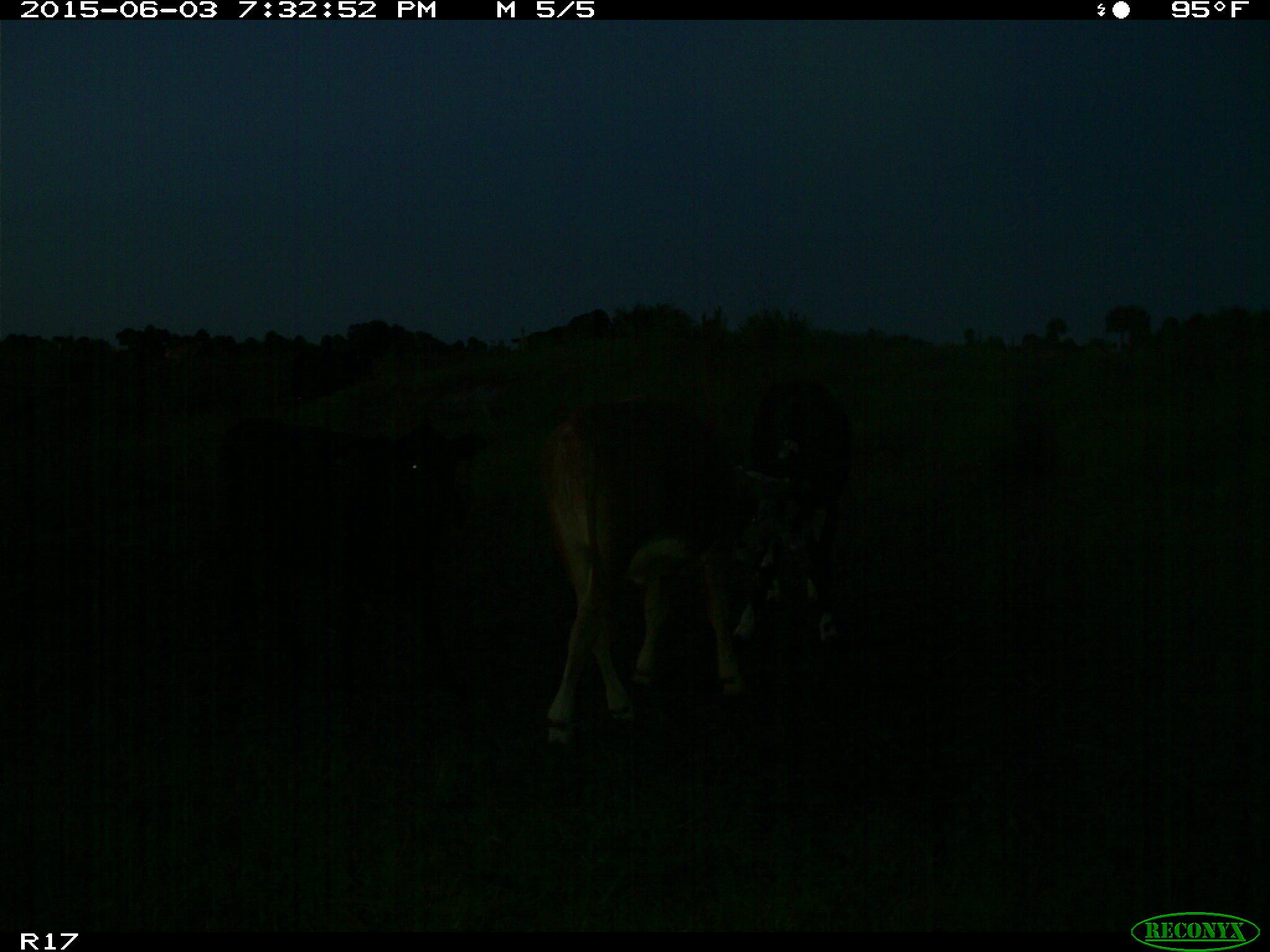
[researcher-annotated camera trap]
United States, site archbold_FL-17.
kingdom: Animalia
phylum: Chordata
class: Mammalia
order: Artiodactyla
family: Bovidae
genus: Bos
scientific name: Bos taurus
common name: domestic cow